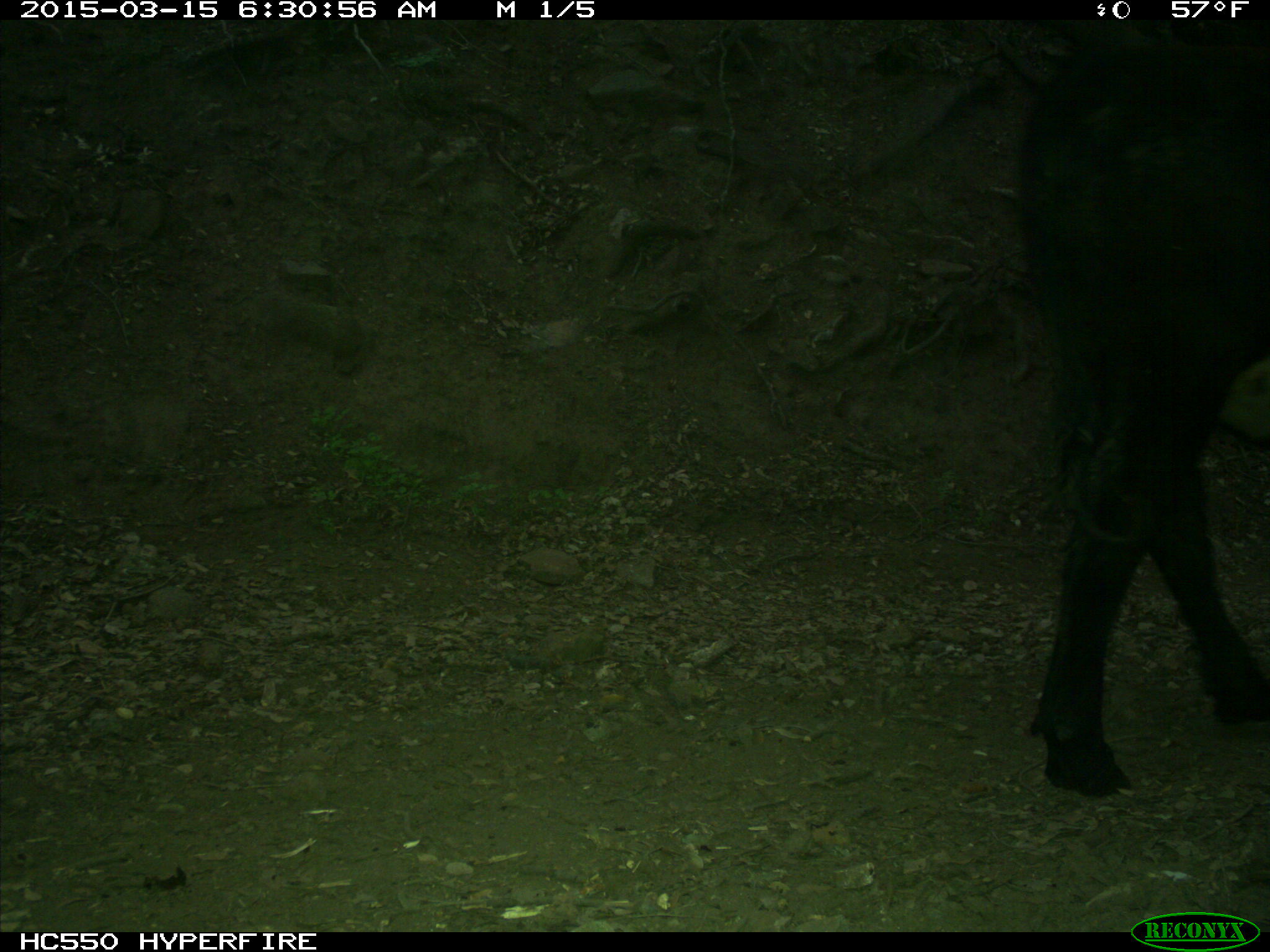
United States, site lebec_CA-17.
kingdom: Animalia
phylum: Chordata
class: Mammalia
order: Artiodactyla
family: Bovidae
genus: Bos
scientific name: Bos taurus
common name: domestic cow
Bos taurus (domestic cow).